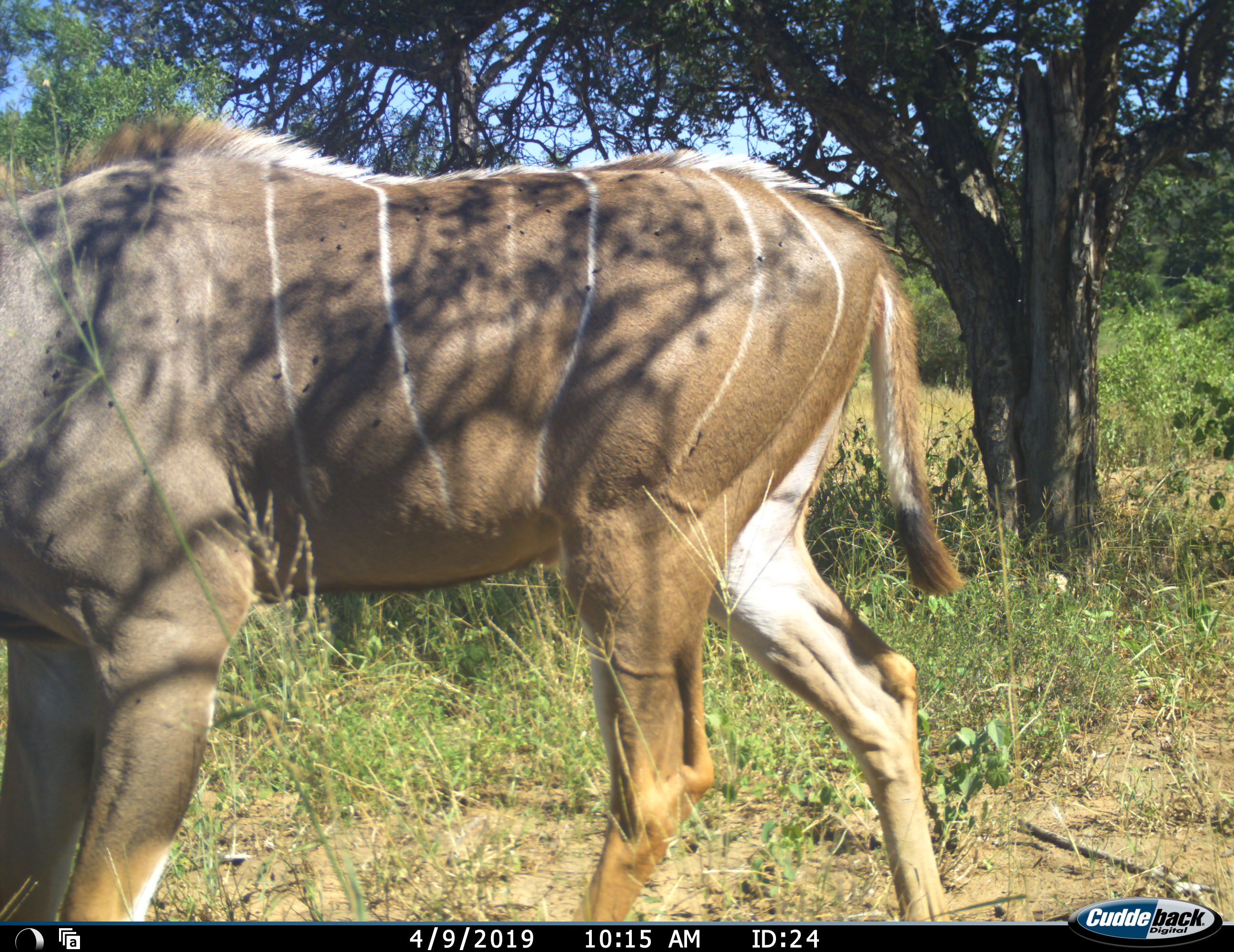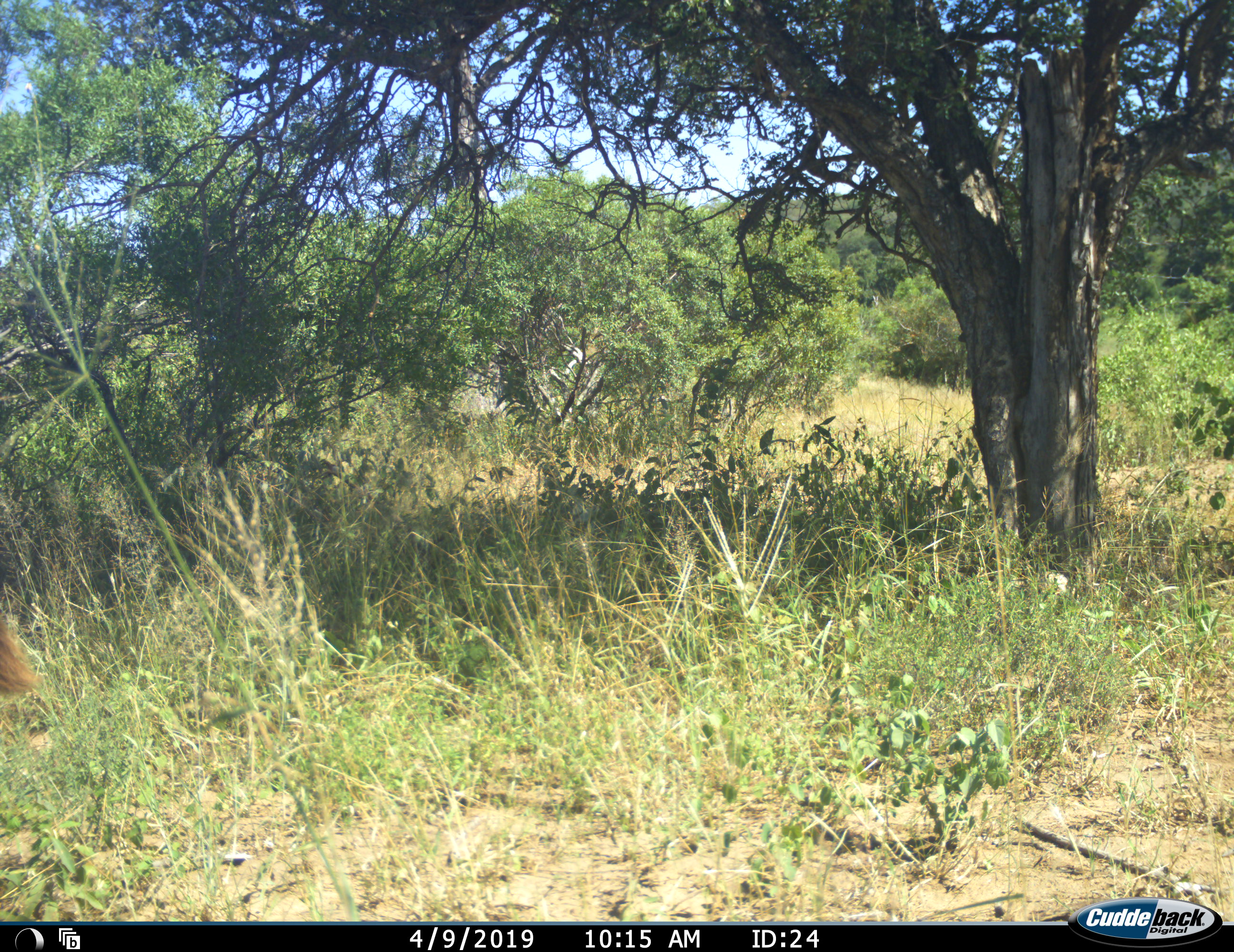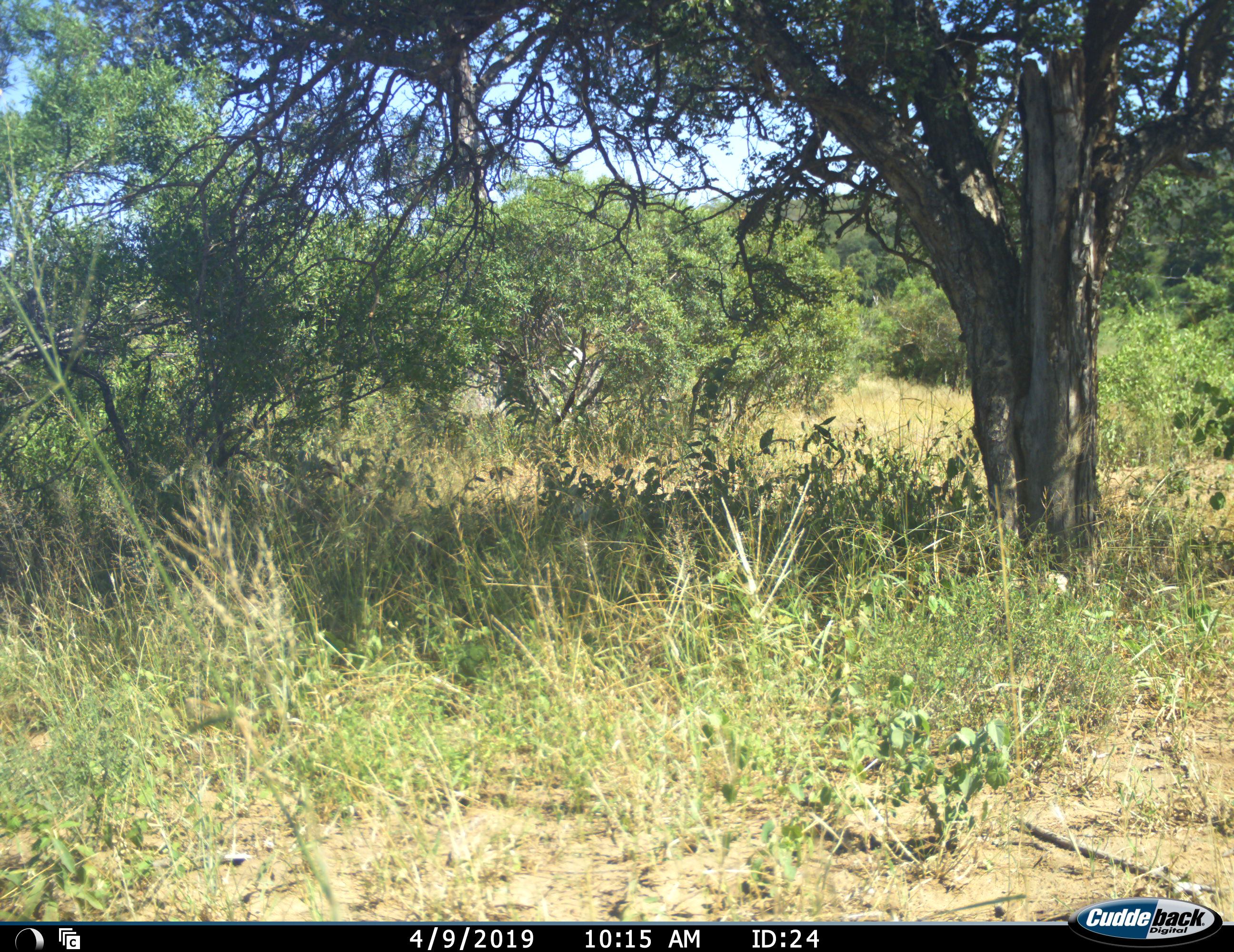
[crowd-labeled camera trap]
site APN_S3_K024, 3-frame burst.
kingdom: Animalia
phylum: Chordata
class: Mammalia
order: Artiodactyla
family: Bovidae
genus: Tragelaphus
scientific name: Tragelaphus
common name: kudu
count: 1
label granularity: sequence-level